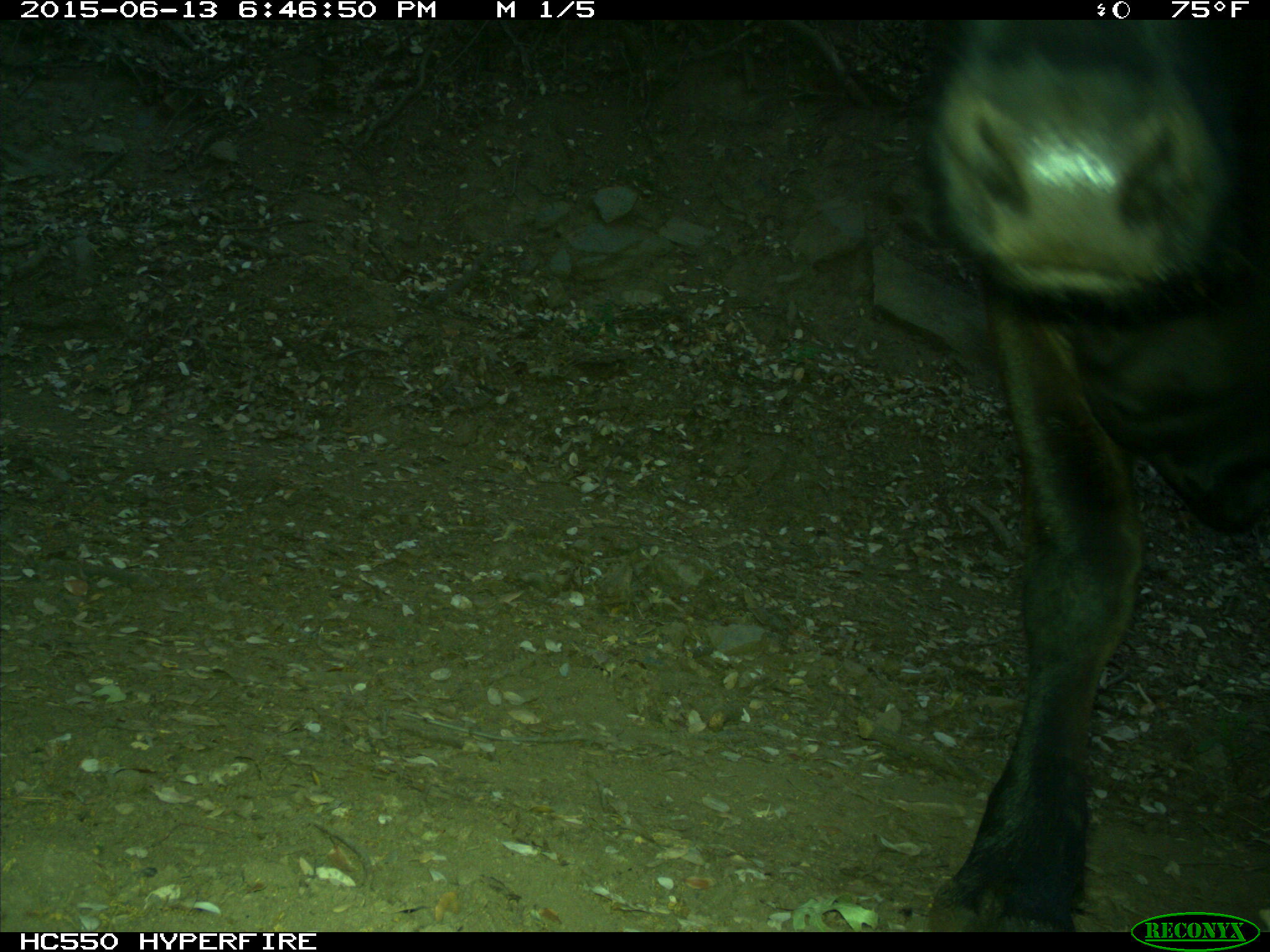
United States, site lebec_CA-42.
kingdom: Animalia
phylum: Chordata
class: Mammalia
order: Artiodactyla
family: Bovidae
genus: Bos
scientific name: Bos taurus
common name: domestic cow